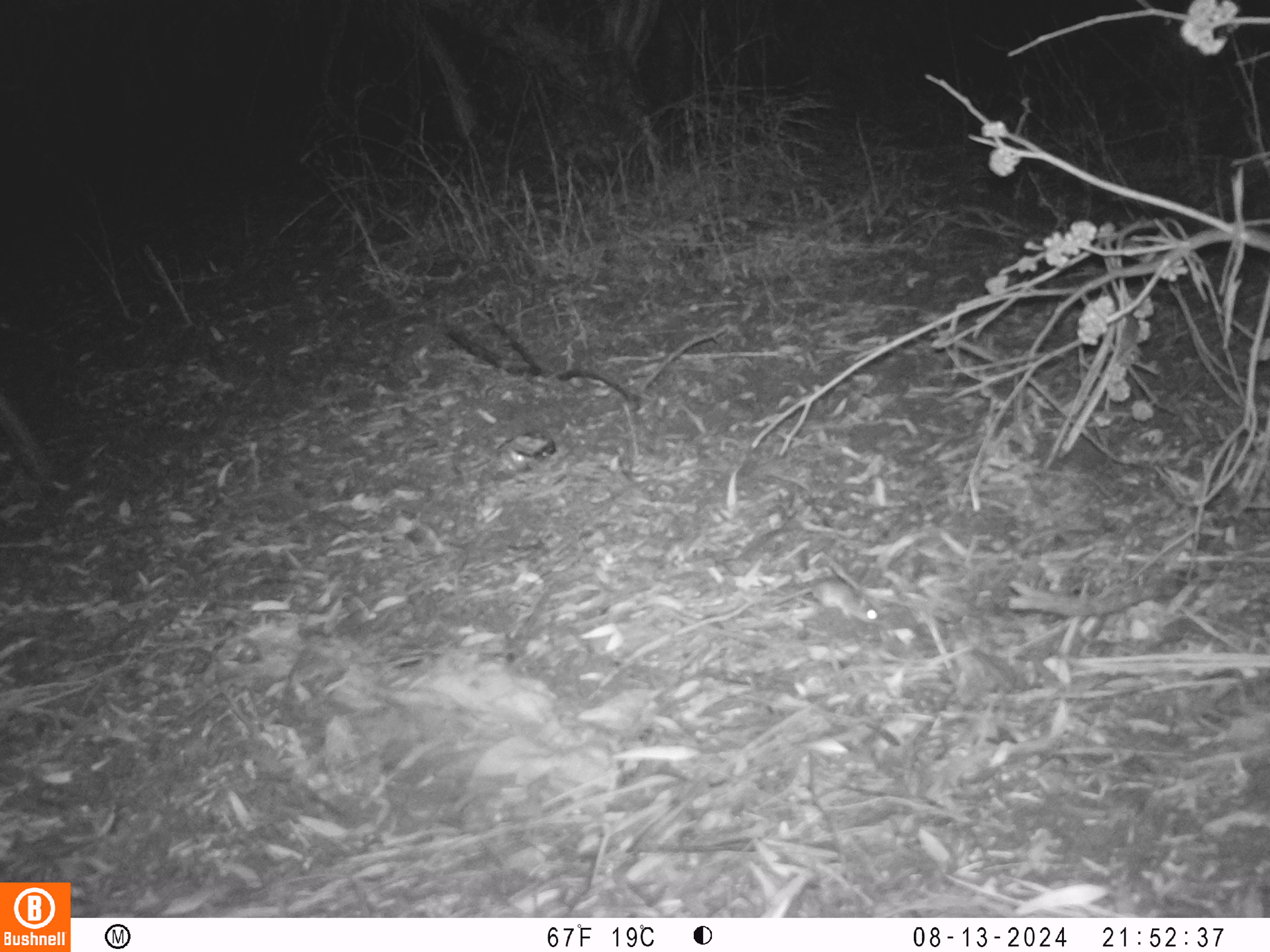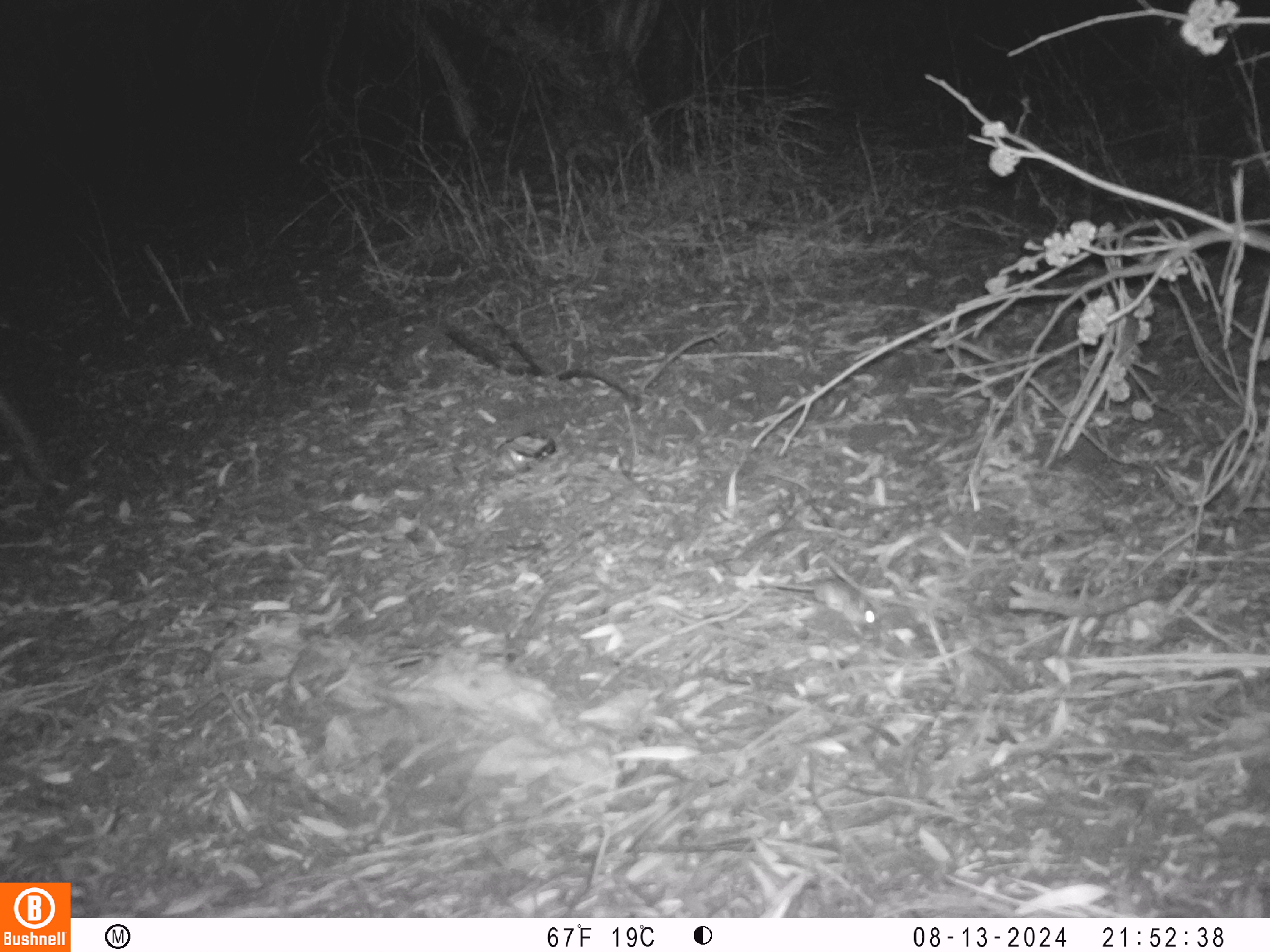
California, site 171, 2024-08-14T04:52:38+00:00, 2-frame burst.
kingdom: Animalia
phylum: Chordata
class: Mammalia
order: Rodentia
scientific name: Rodentia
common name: mouse or rat